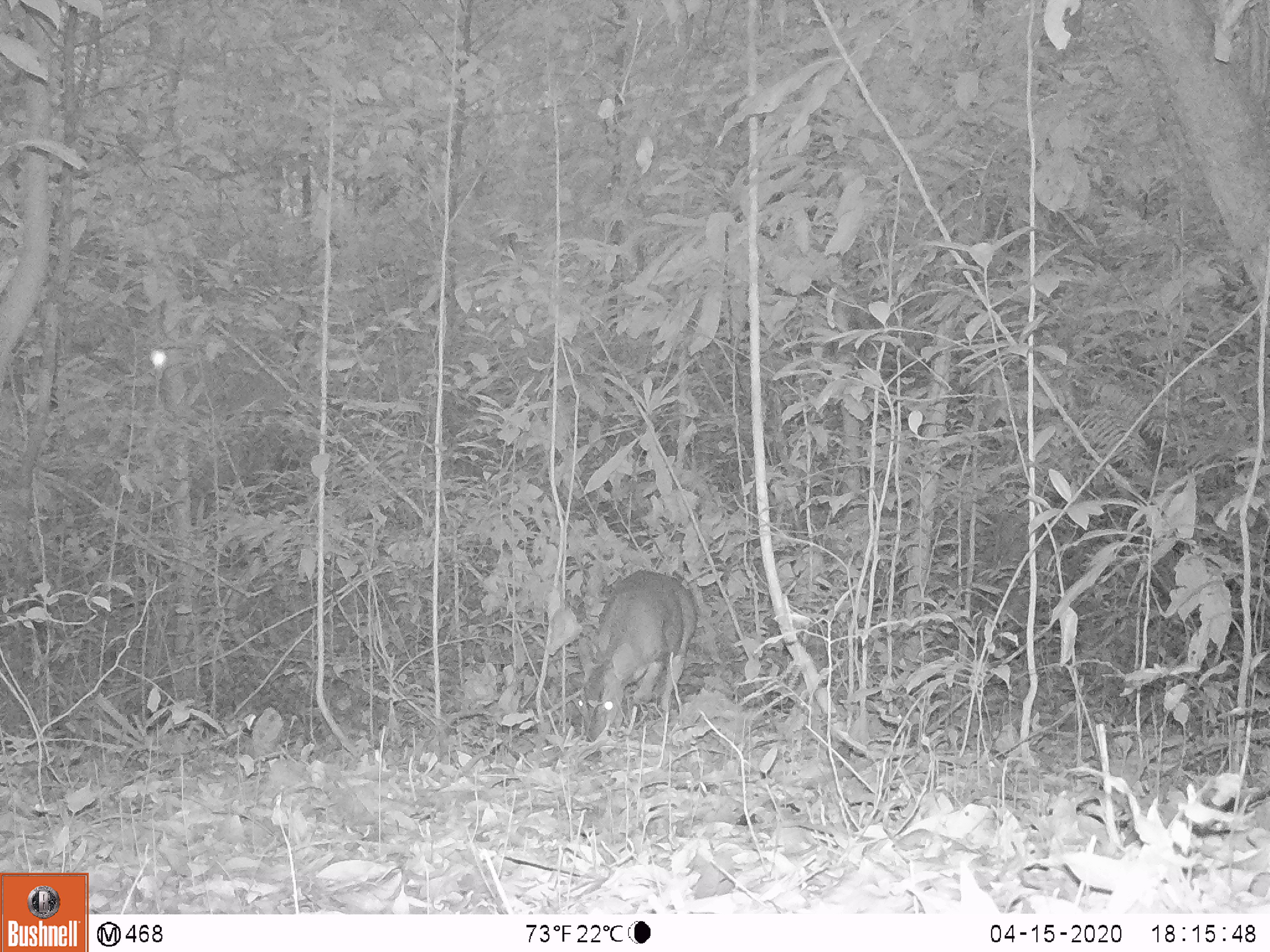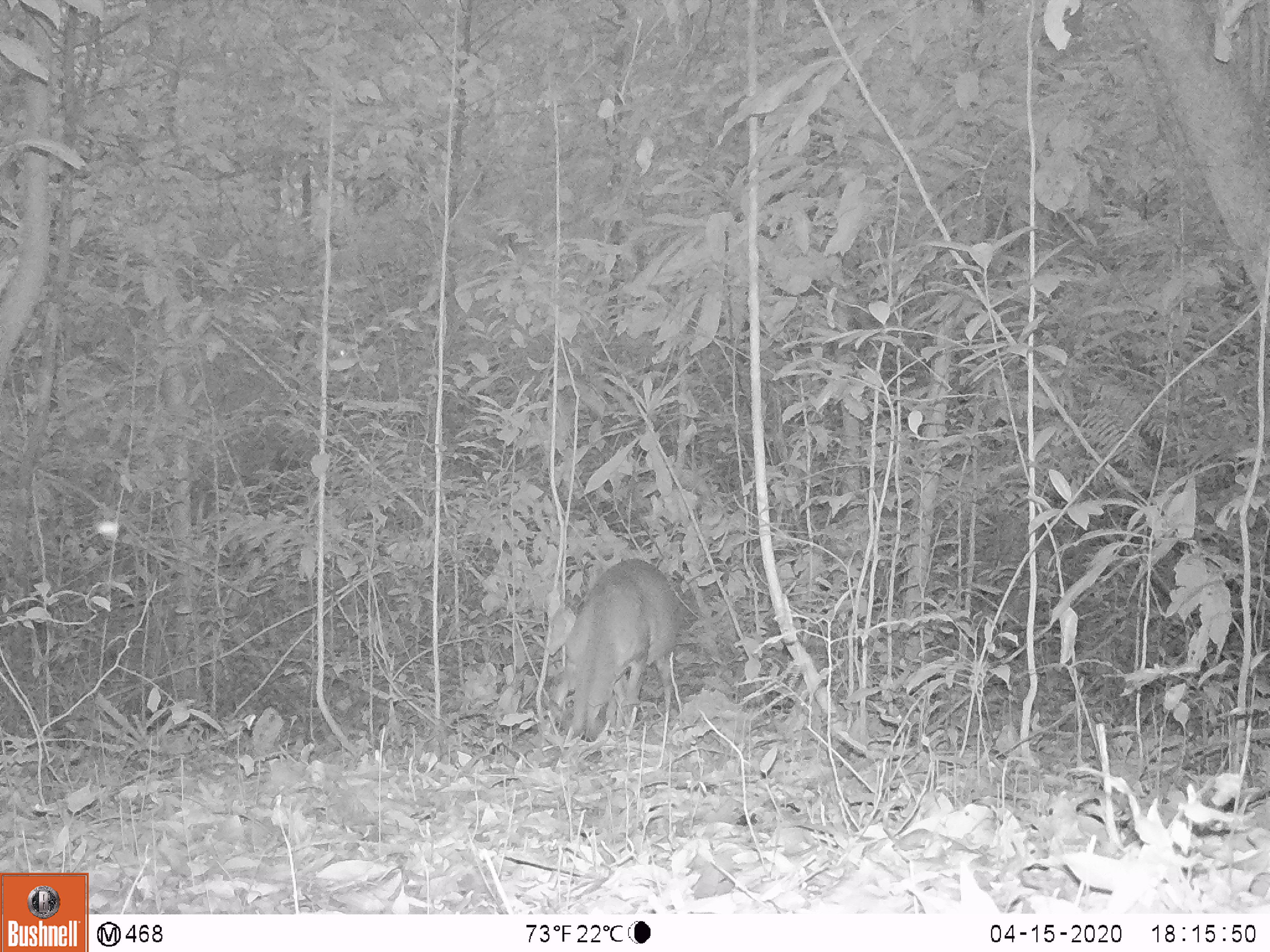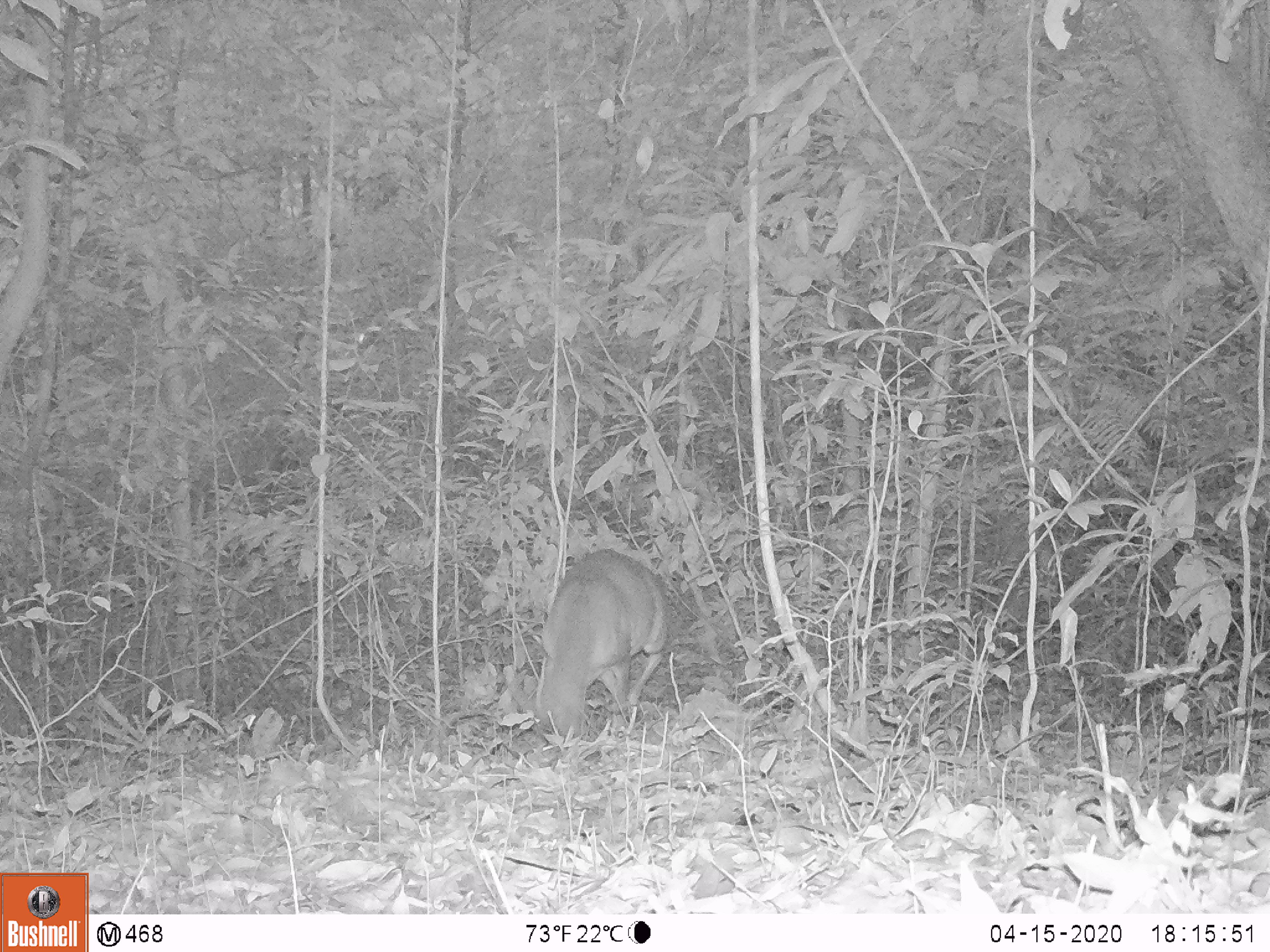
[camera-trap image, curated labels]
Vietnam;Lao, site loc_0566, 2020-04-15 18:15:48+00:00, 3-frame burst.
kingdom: Animalia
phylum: Chordata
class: Mammalia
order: Artiodactyla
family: Cervidae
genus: Muntiacus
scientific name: Muntiacus vuquangensis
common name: large-antlered muntjac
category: large antlered muntjac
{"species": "large antlered muntjac (large-antlered muntjac) (Muntiacus vuquangensis)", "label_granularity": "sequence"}